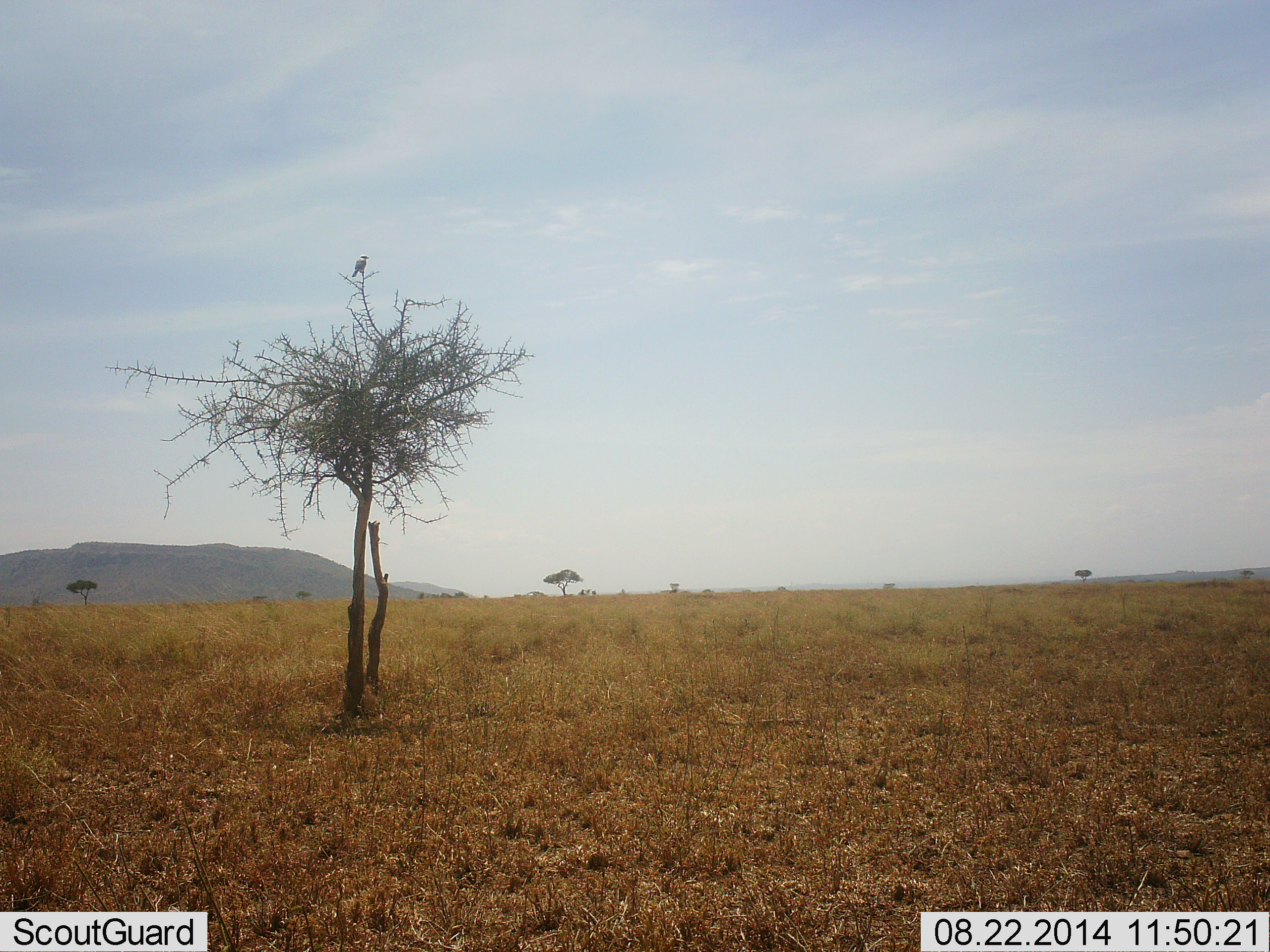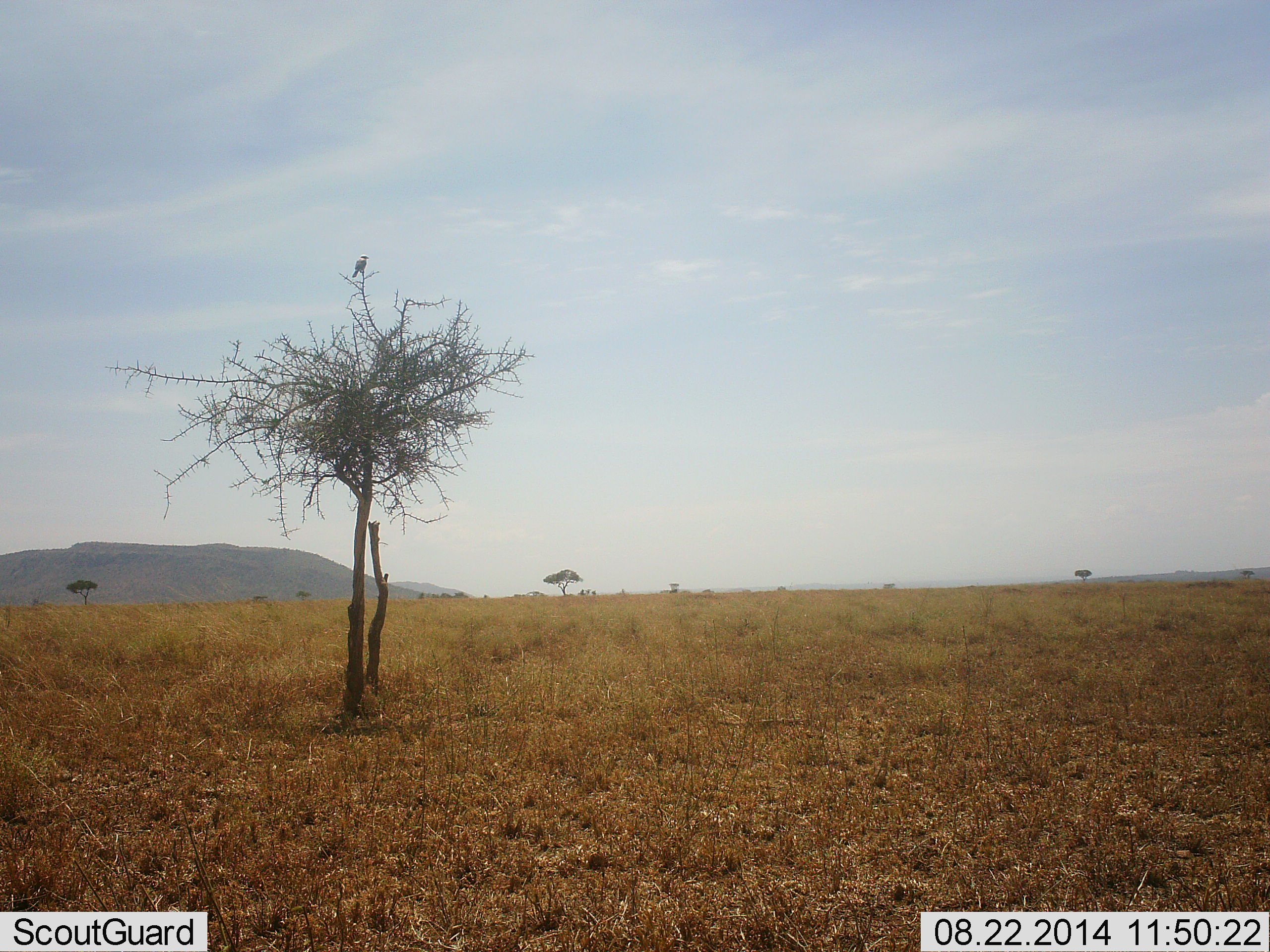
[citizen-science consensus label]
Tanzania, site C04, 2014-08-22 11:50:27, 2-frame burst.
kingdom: Animalia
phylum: Chordata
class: Aves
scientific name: Aves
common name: bird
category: otherbird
Otherbird (bird) (Aves), count 1. Behavior (volunteer vote fractions): standing 60%, resting 40%, moving 0%, interacting 0%. Young present (vote fraction): 0%. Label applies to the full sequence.